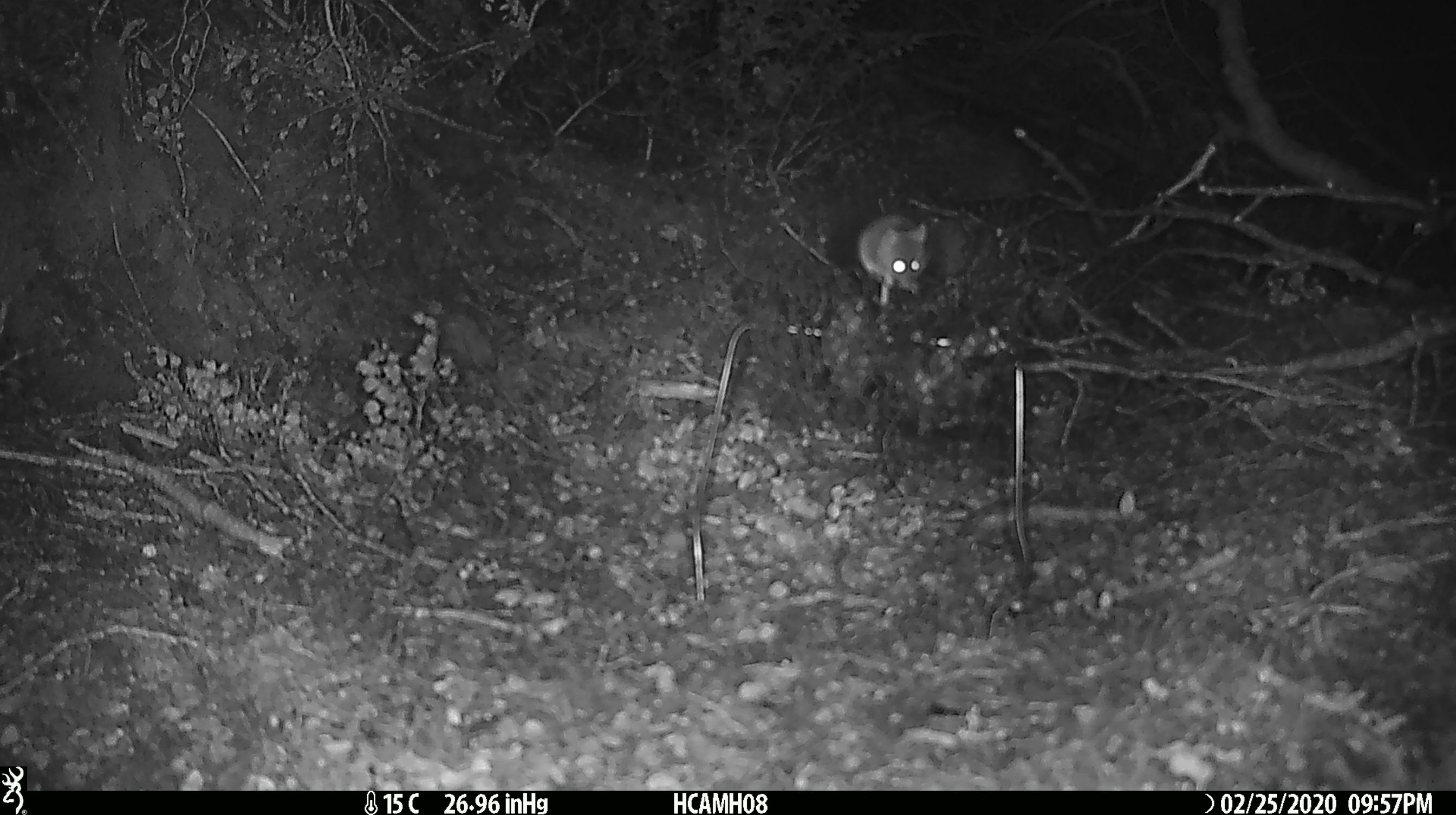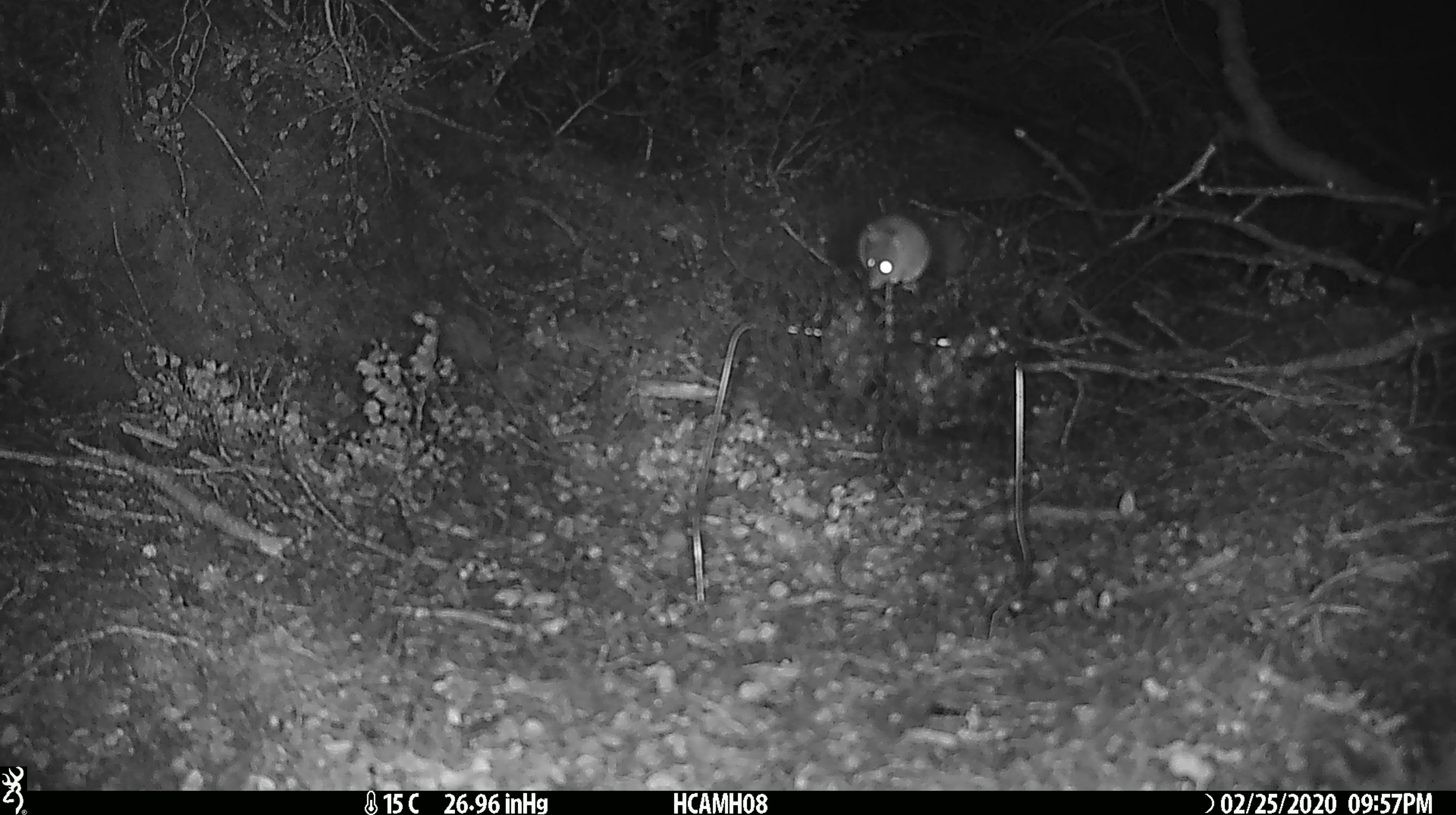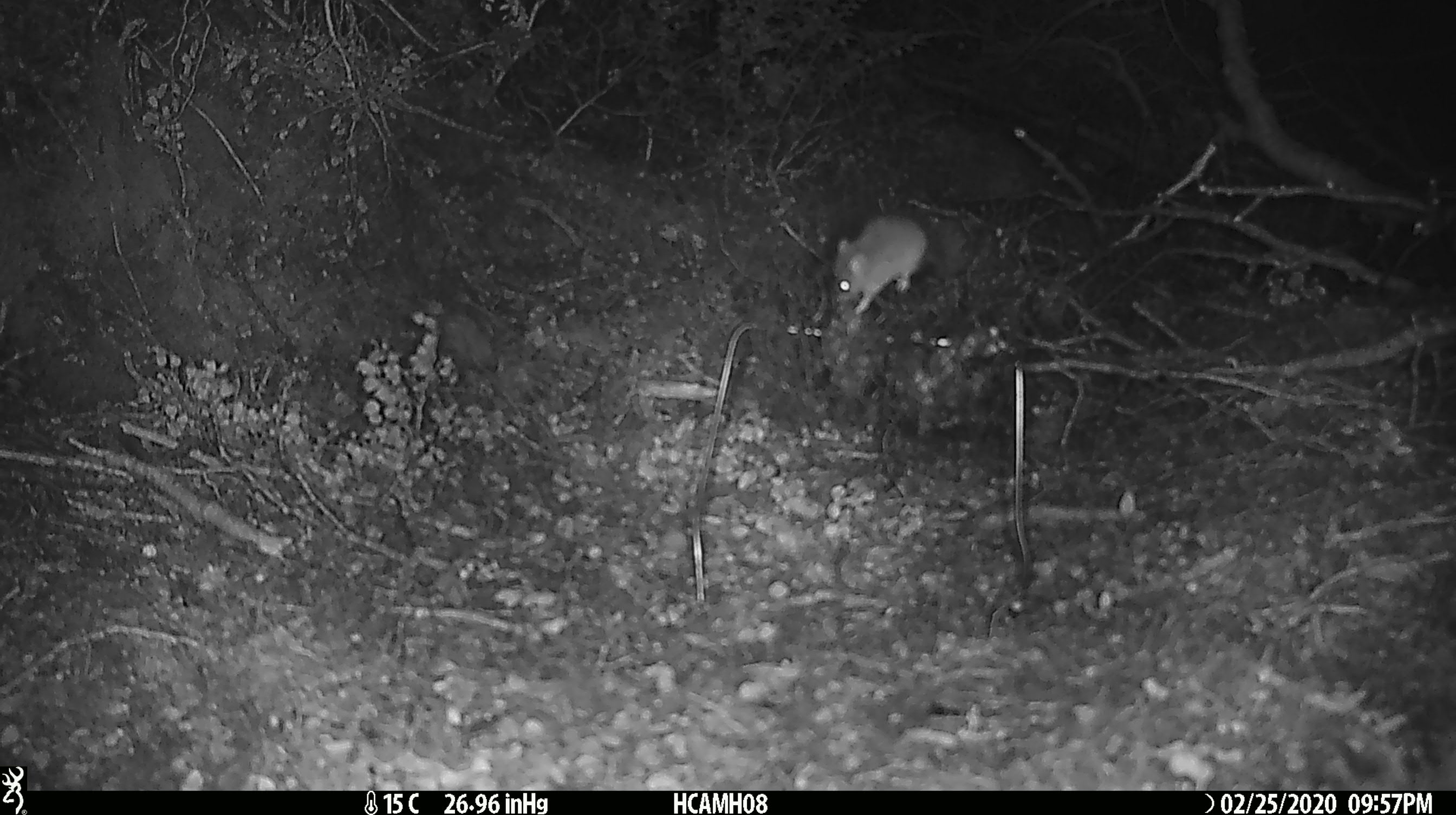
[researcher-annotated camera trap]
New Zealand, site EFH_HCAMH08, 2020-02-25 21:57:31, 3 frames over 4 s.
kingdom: Animalia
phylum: Chordata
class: Mammalia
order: Rodentia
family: Muridae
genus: Mus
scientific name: Mus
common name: mouse